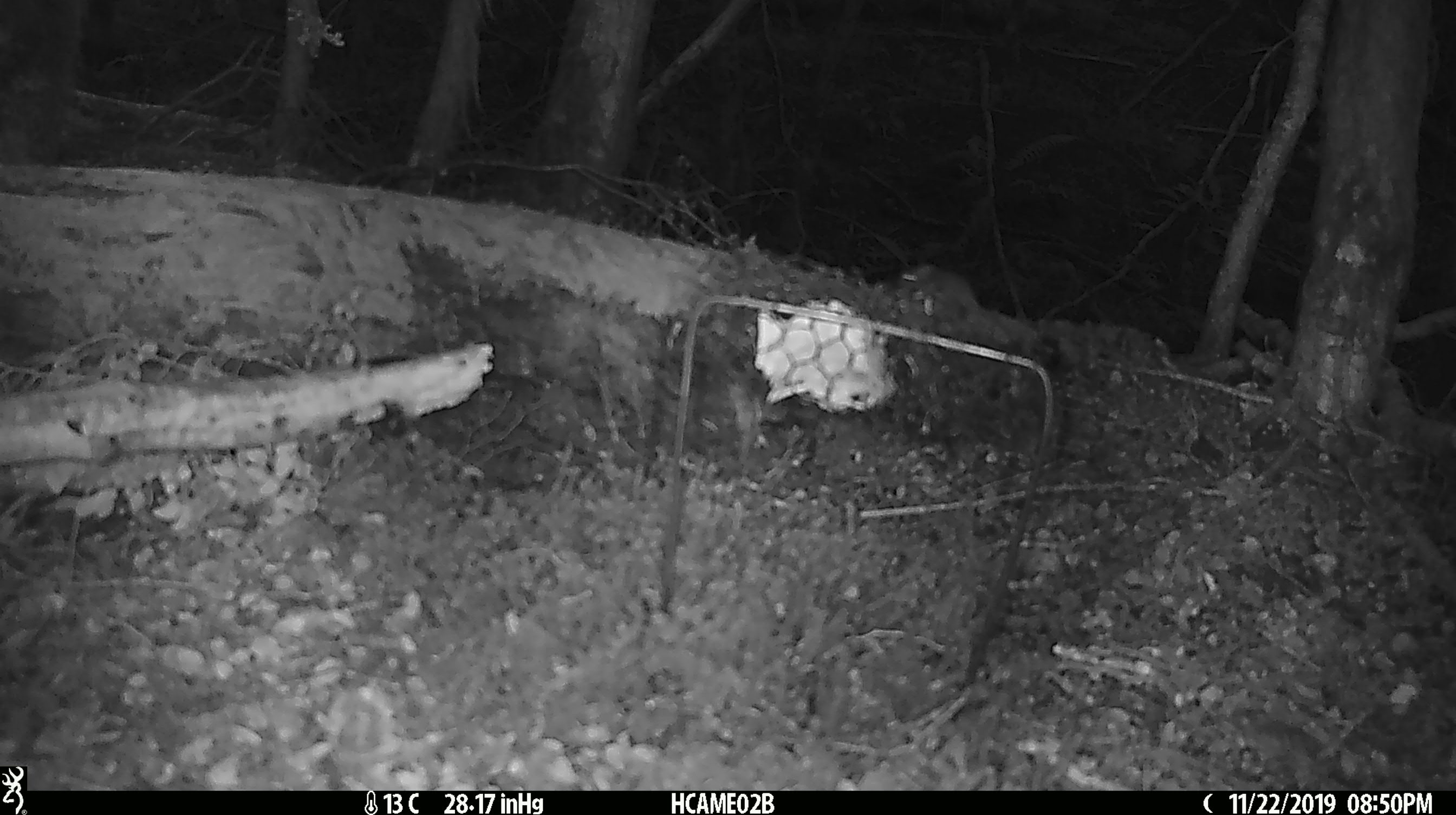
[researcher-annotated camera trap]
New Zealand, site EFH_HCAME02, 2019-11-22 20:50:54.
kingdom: Animalia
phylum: Chordata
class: Mammalia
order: Rodentia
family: Muridae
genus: Mus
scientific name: Mus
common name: mouse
Mouse (Mus).